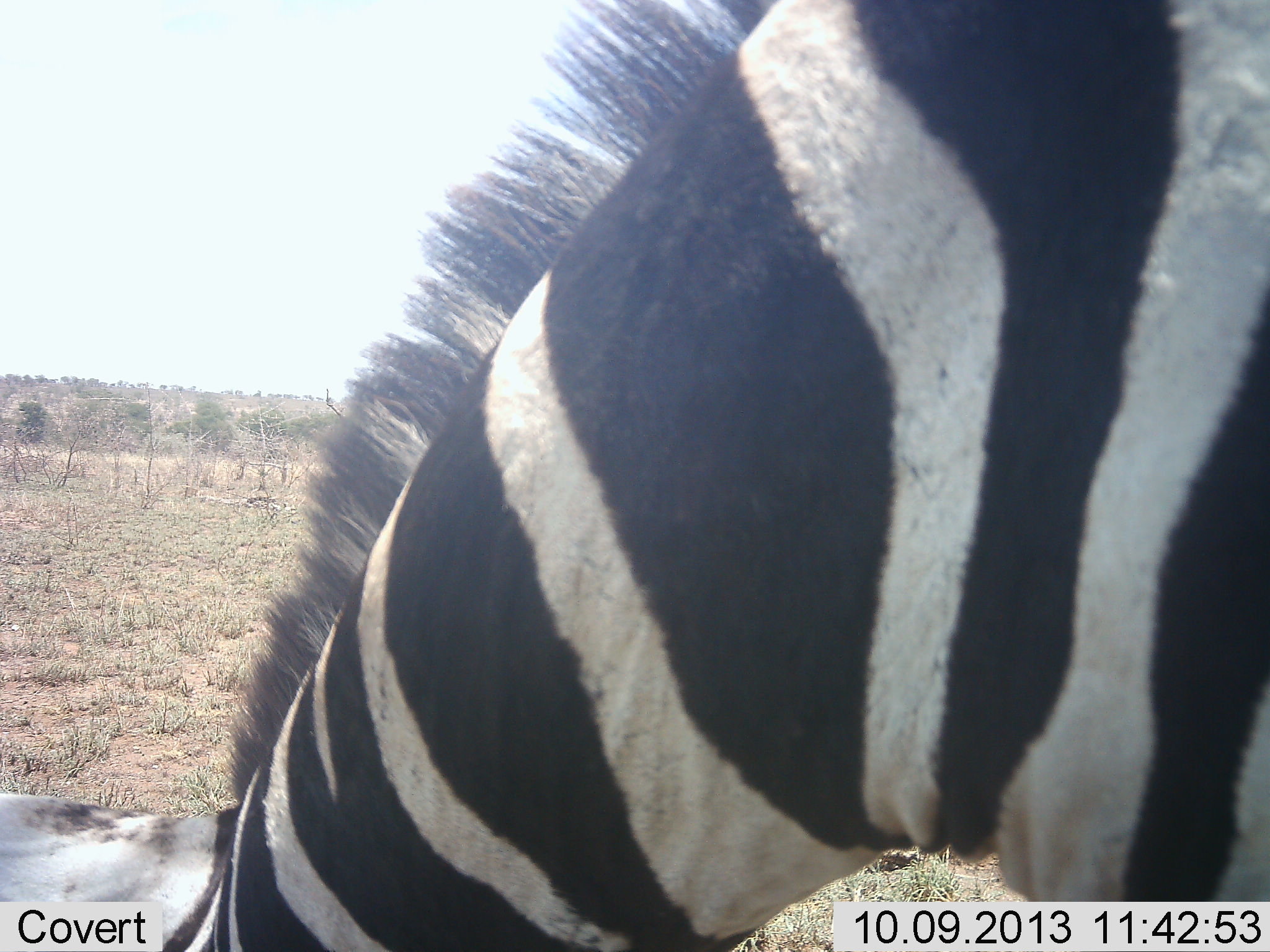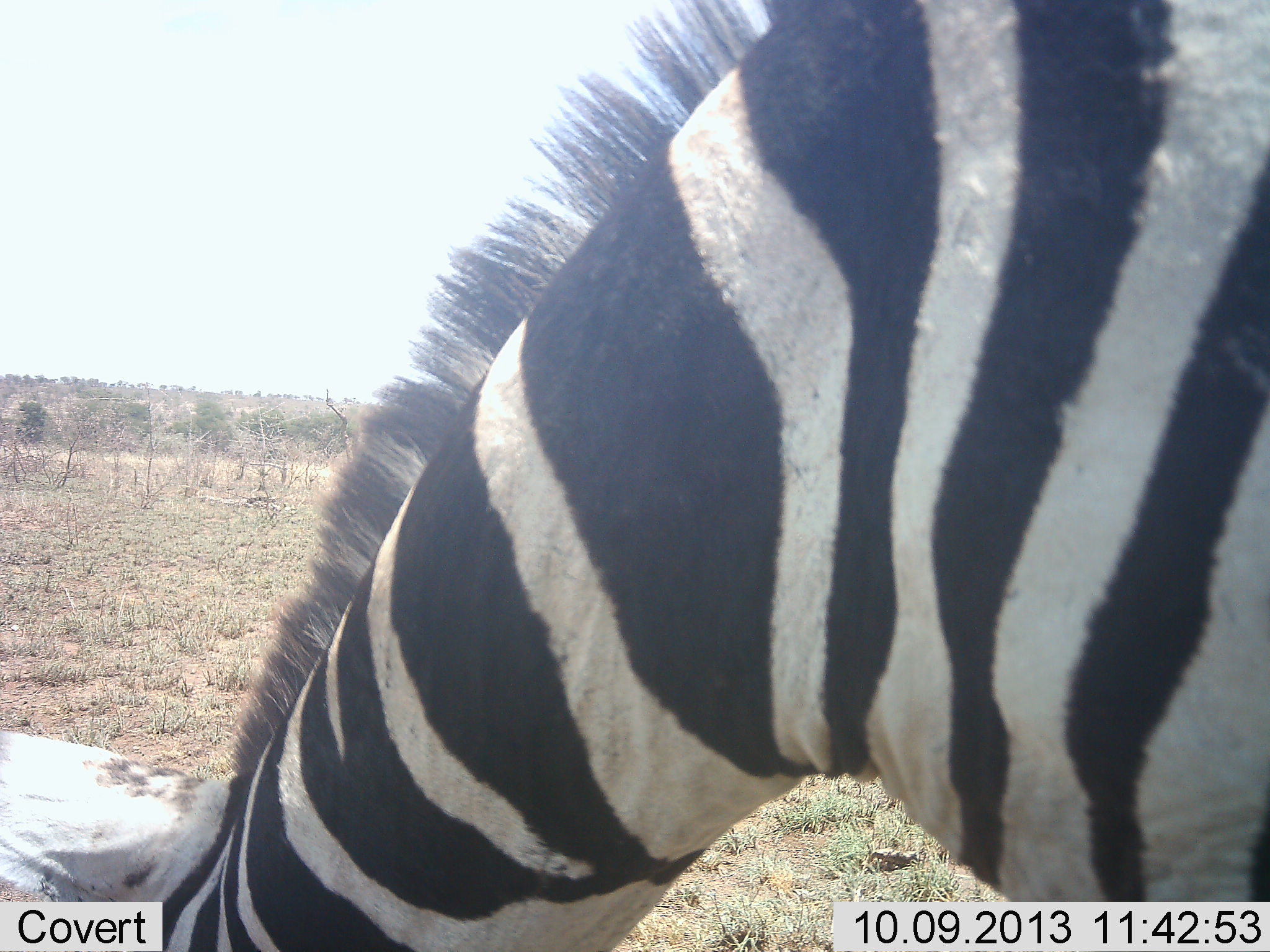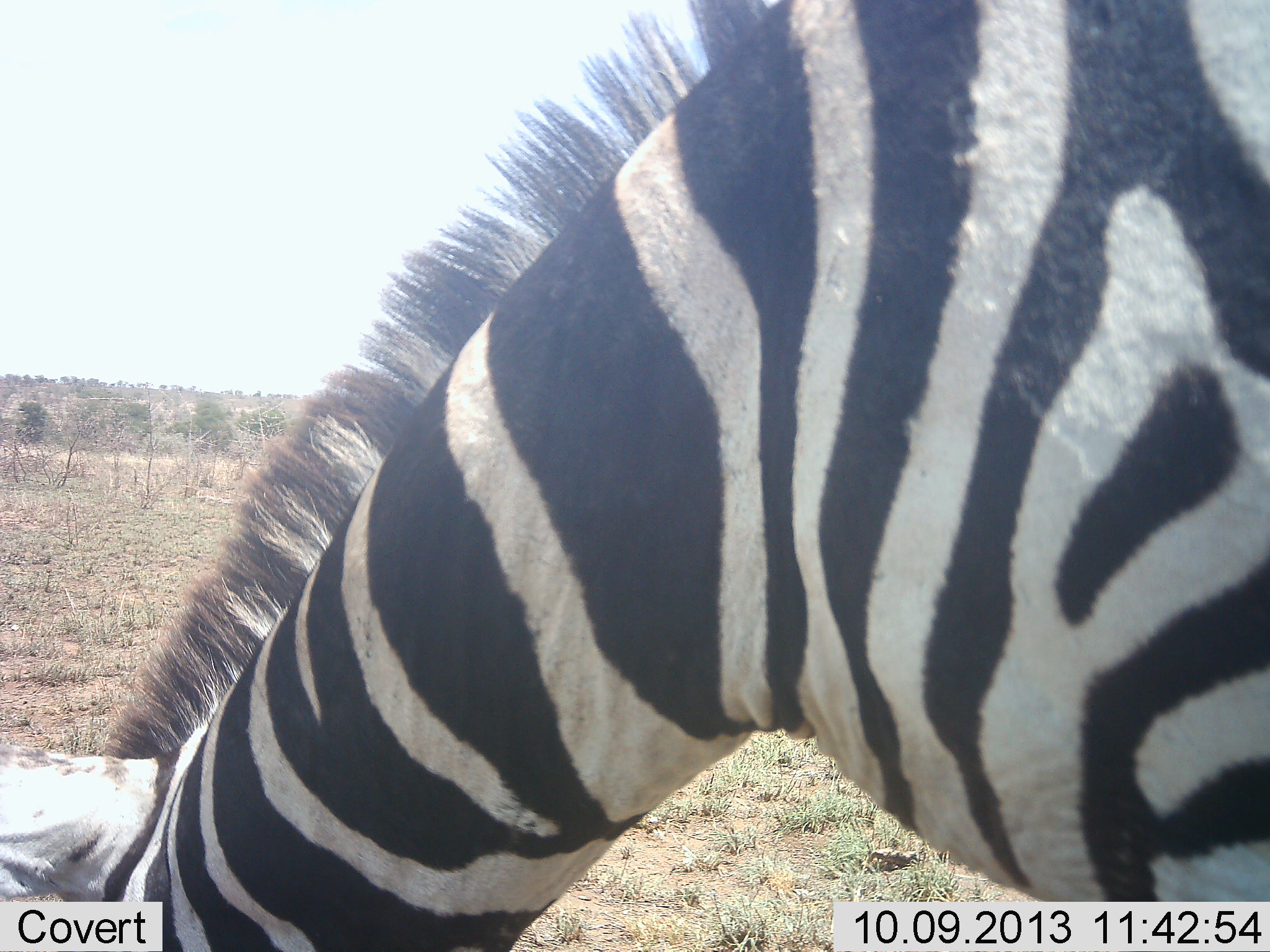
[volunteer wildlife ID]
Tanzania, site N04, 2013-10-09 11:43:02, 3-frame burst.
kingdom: Animalia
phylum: Chordata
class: Mammalia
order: Perissodactyla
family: Equidae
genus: Equus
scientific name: Equus quagga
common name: plains zebra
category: zebra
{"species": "zebra (plains zebra) (Equus quagga)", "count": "1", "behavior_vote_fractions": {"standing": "33%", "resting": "0%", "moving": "3%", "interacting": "3%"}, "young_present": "0%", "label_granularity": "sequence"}